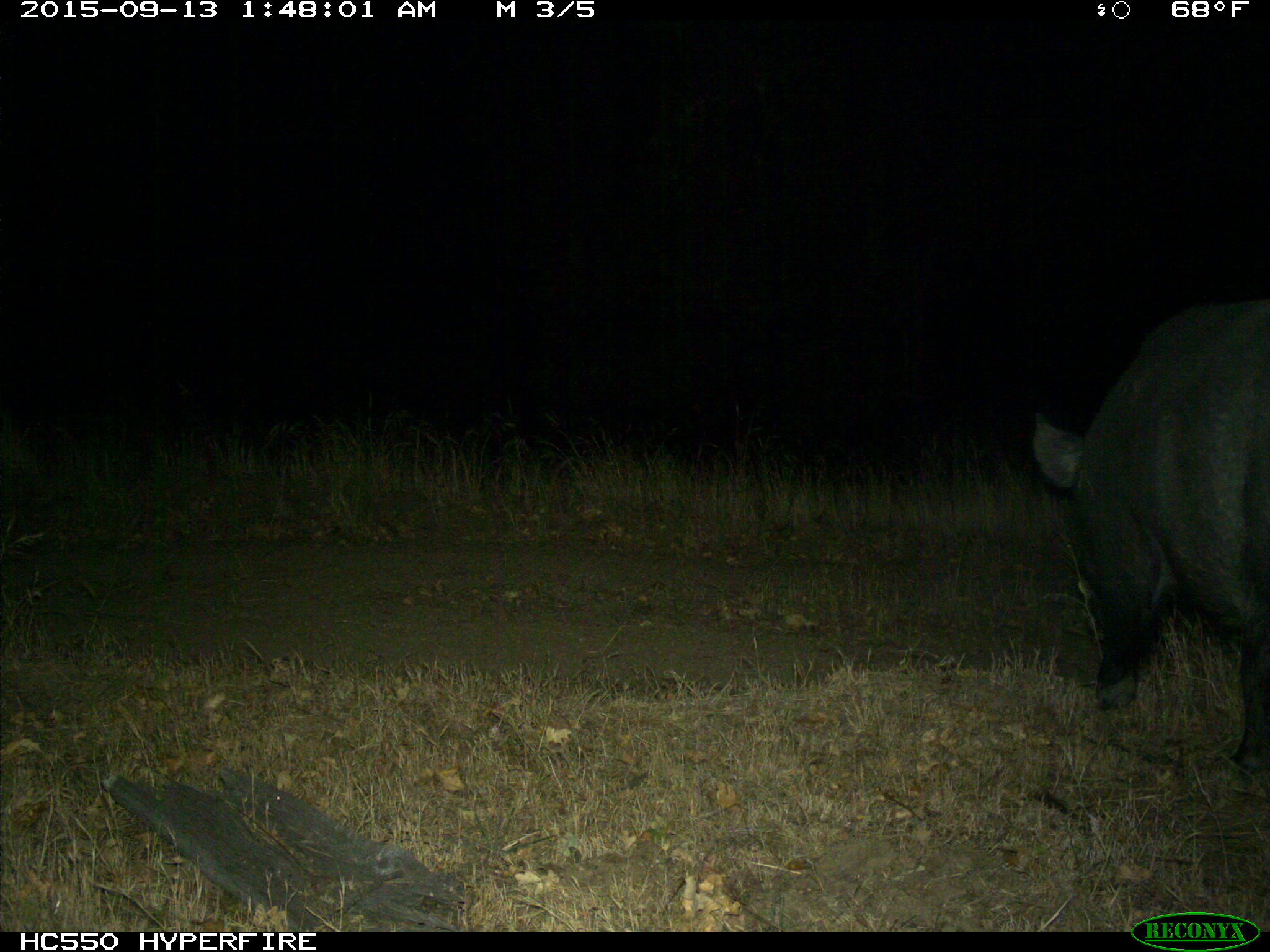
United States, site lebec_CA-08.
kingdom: Animalia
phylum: Chordata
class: Mammalia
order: Artiodactyla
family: Suidae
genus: Sus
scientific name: Sus scrofa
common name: wild boar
Sus scrofa (wild boar).